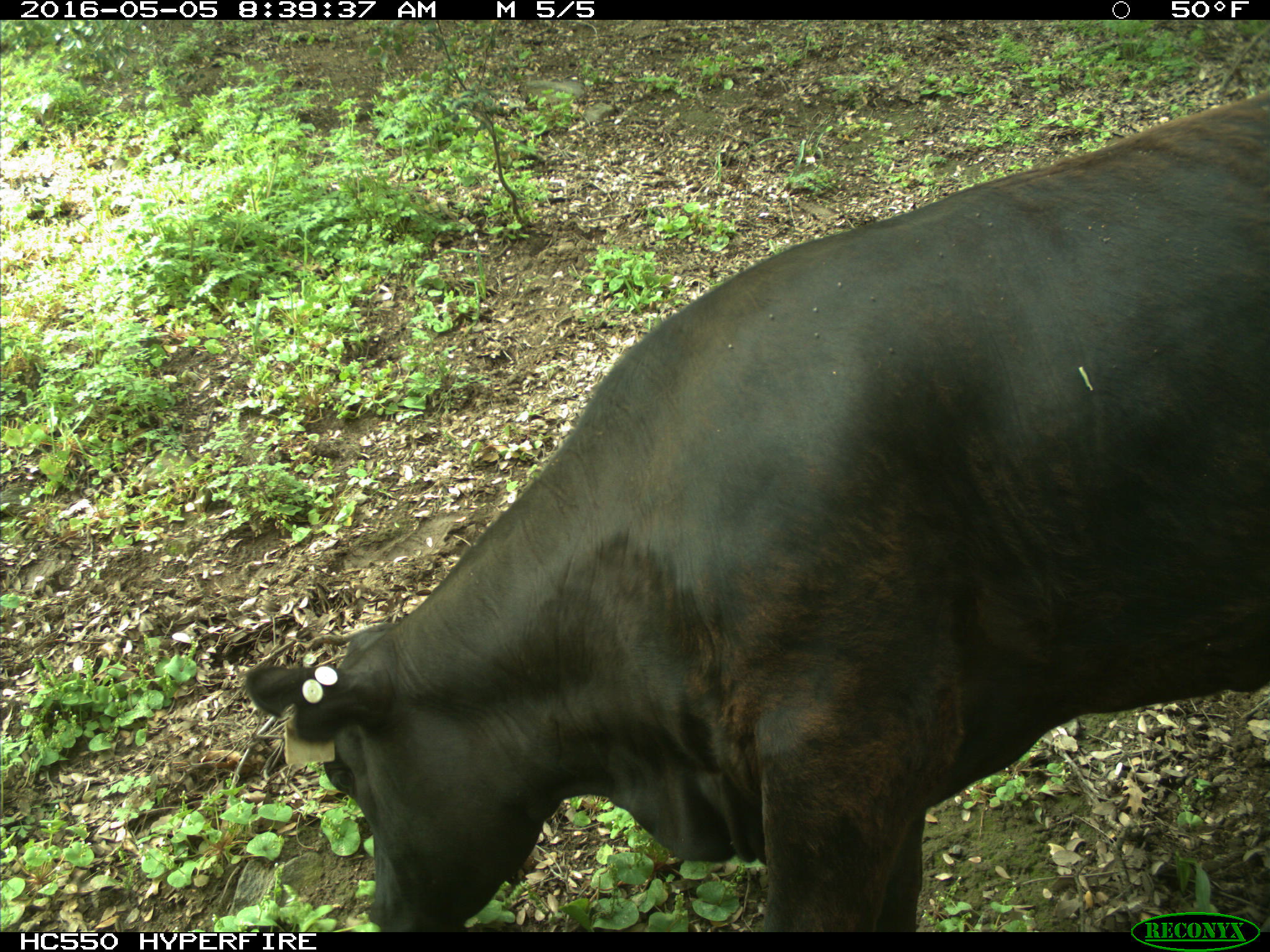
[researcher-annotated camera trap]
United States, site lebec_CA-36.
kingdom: Animalia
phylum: Chordata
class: Mammalia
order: Artiodactyla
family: Bovidae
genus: Bos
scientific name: Bos taurus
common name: domestic cow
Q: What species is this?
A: Bos taurus (domestic cow).